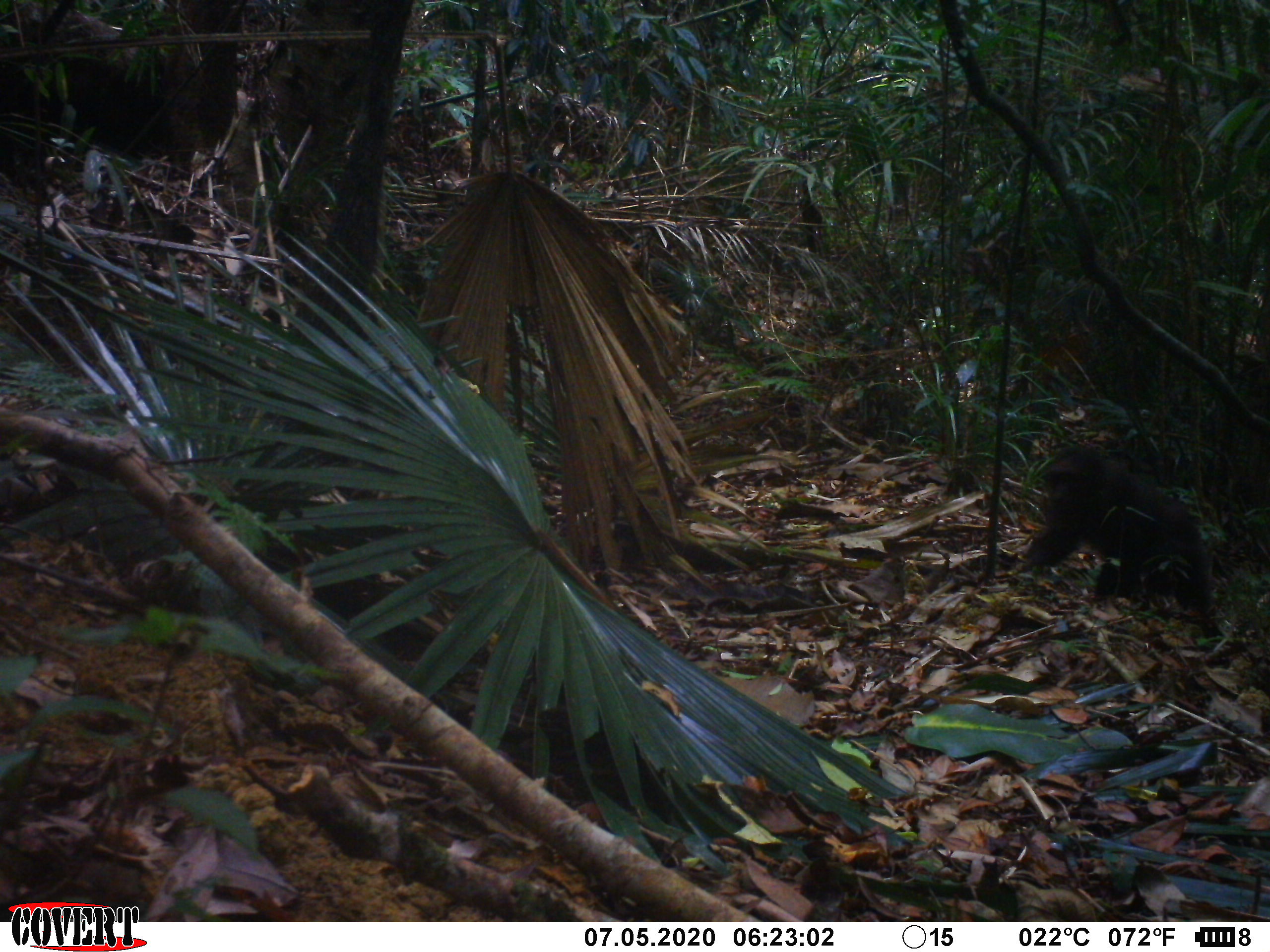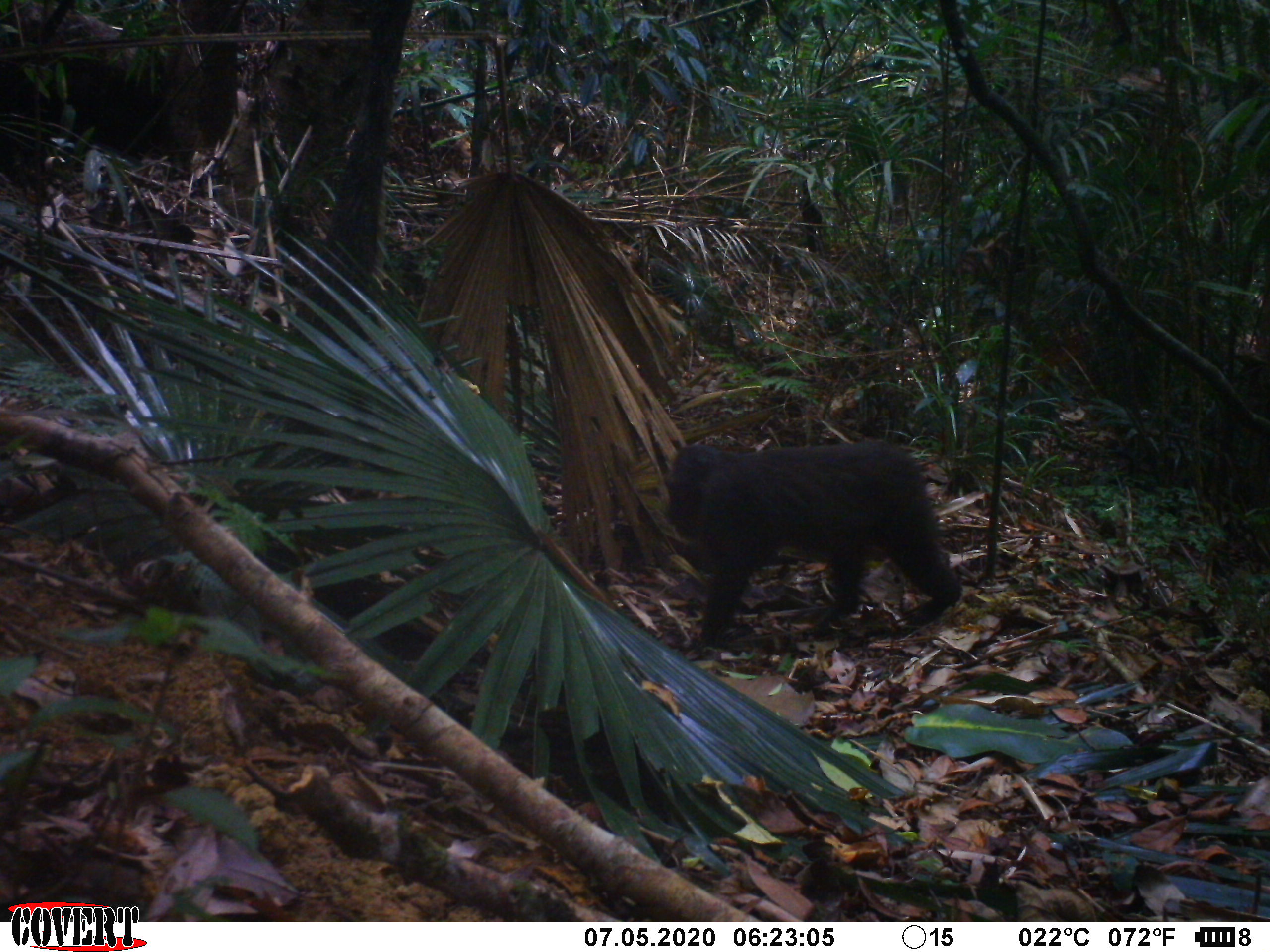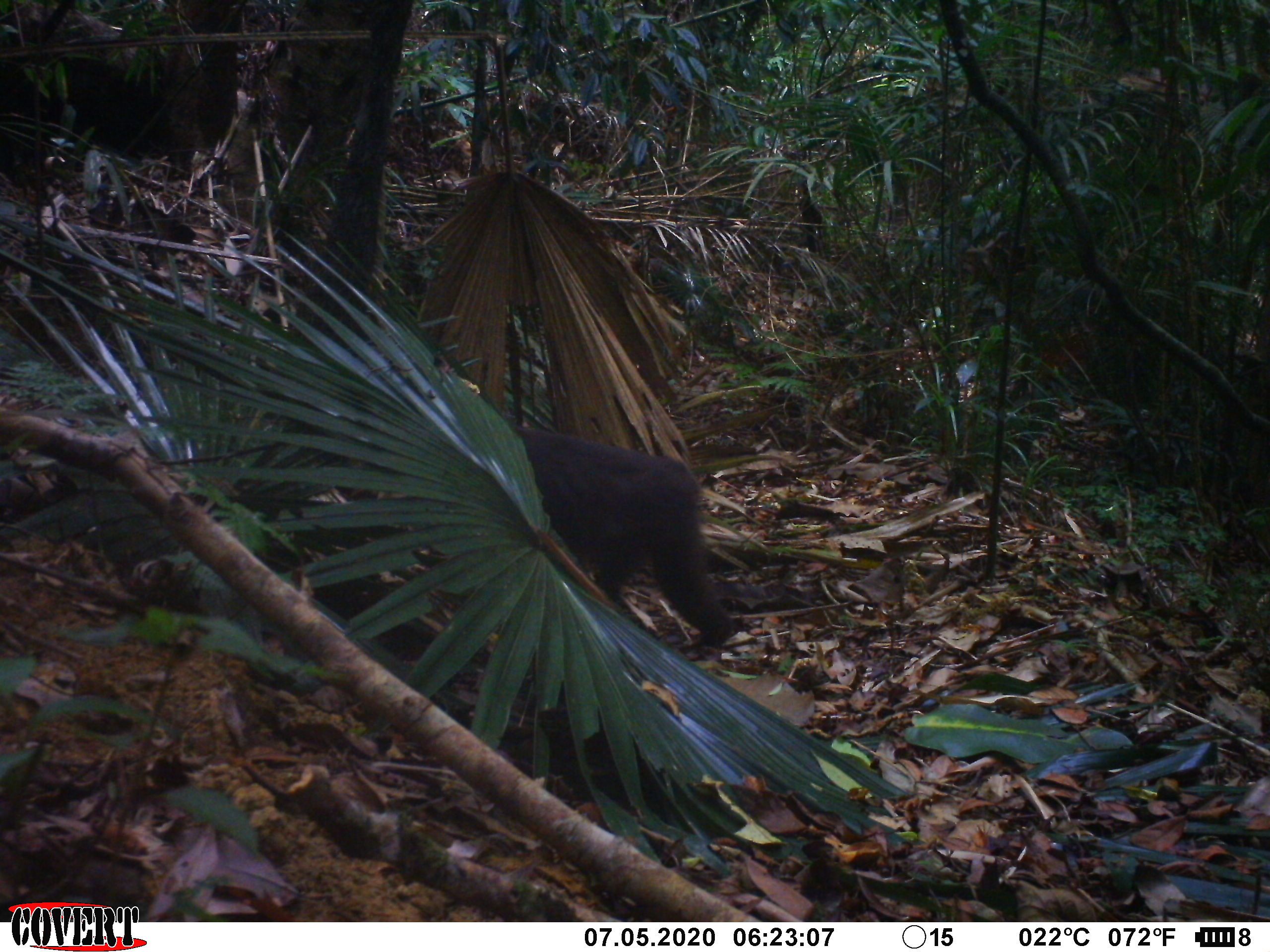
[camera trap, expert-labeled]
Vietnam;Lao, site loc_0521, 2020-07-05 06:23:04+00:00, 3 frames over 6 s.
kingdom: Animalia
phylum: Chordata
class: Mammalia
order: Primates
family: Cercopithecidae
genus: Macaca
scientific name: Macaca arctoides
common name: stump-tailed macaque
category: stump tailed macaque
Stump tailed macaque (stump-tailed macaque) (Macaca arctoides). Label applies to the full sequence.